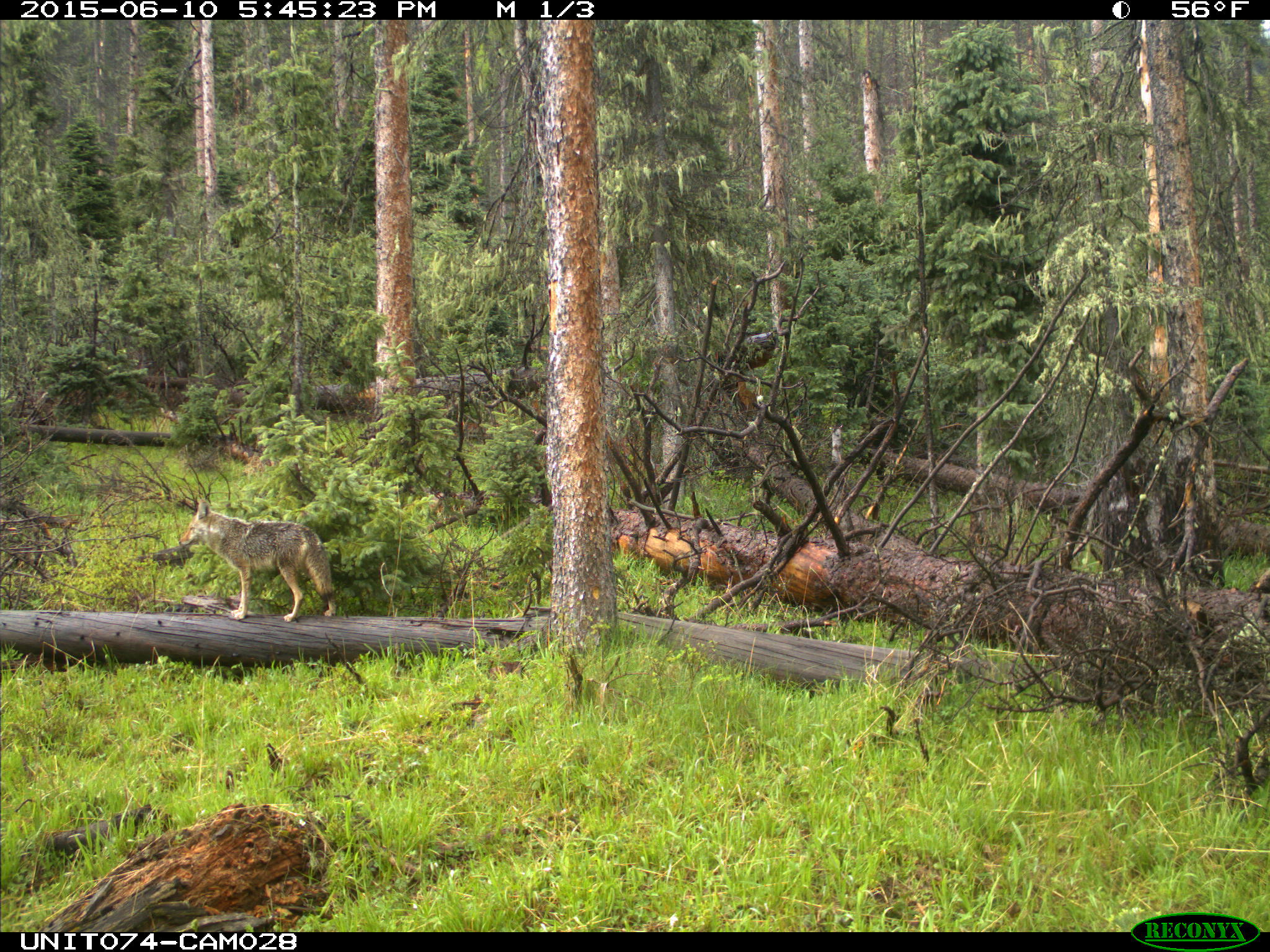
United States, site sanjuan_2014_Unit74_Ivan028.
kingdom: Animalia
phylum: Chordata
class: Mammalia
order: Carnivora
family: Canidae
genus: Canis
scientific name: Canis latrans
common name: coyote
Canis latrans (coyote).